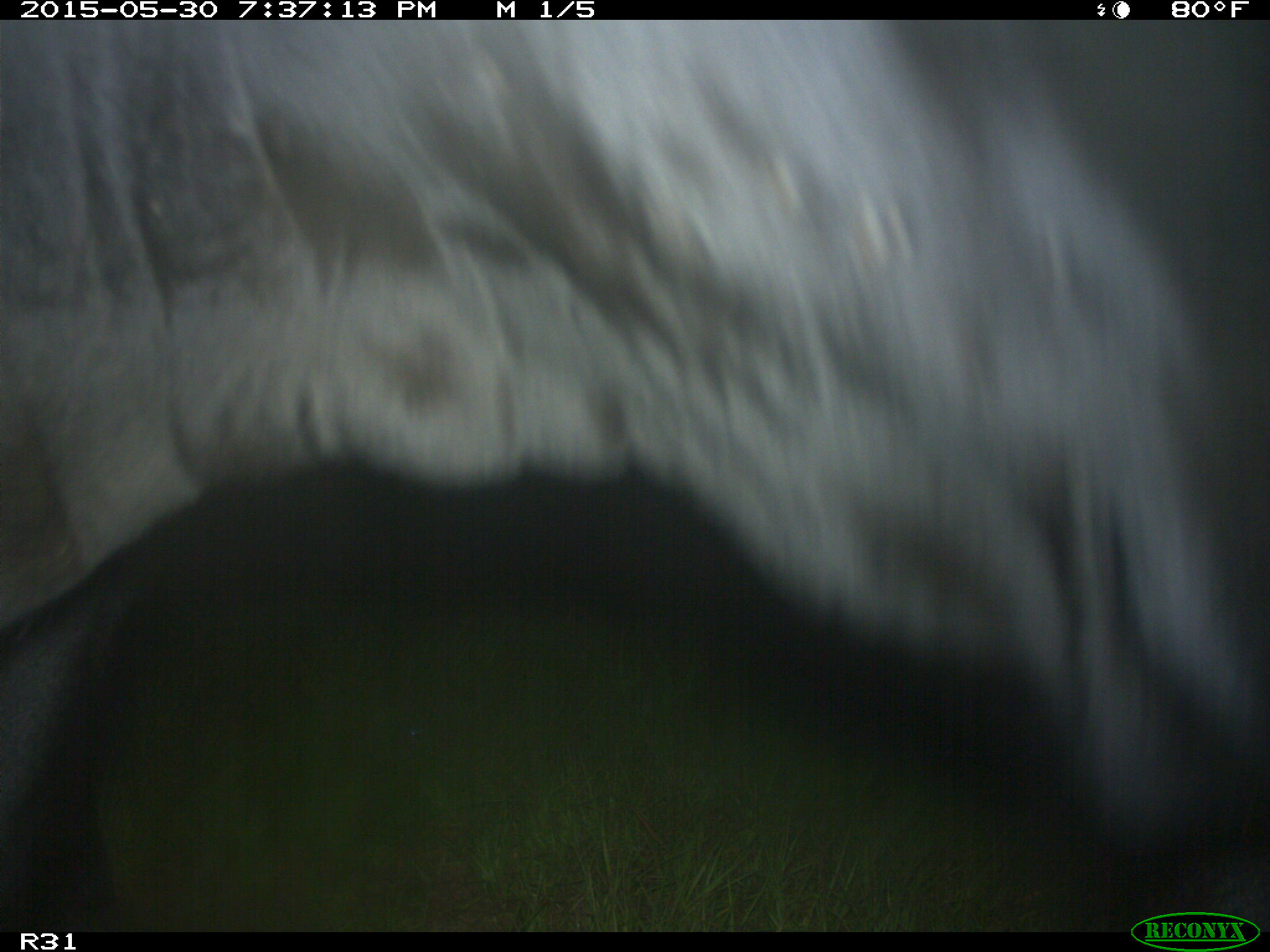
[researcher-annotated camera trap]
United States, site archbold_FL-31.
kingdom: Animalia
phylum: Chordata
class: Mammalia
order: Artiodactyla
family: Bovidae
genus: Bos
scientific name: Bos taurus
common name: domestic cow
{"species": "Bos taurus (domestic cow)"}